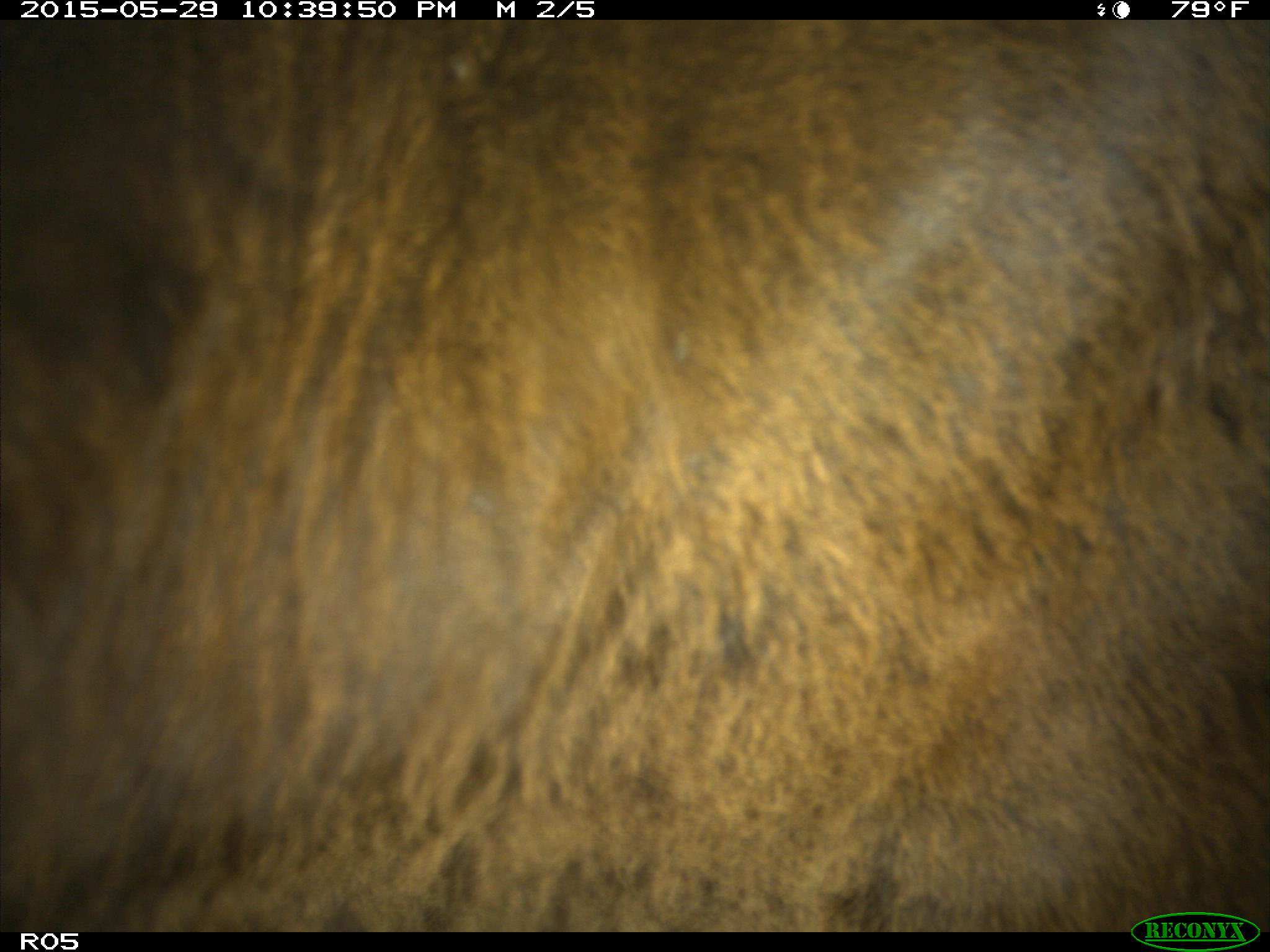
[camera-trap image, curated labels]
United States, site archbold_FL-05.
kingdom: Animalia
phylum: Chordata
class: Mammalia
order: Artiodactyla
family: Bovidae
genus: Bos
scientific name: Bos taurus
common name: domestic cow